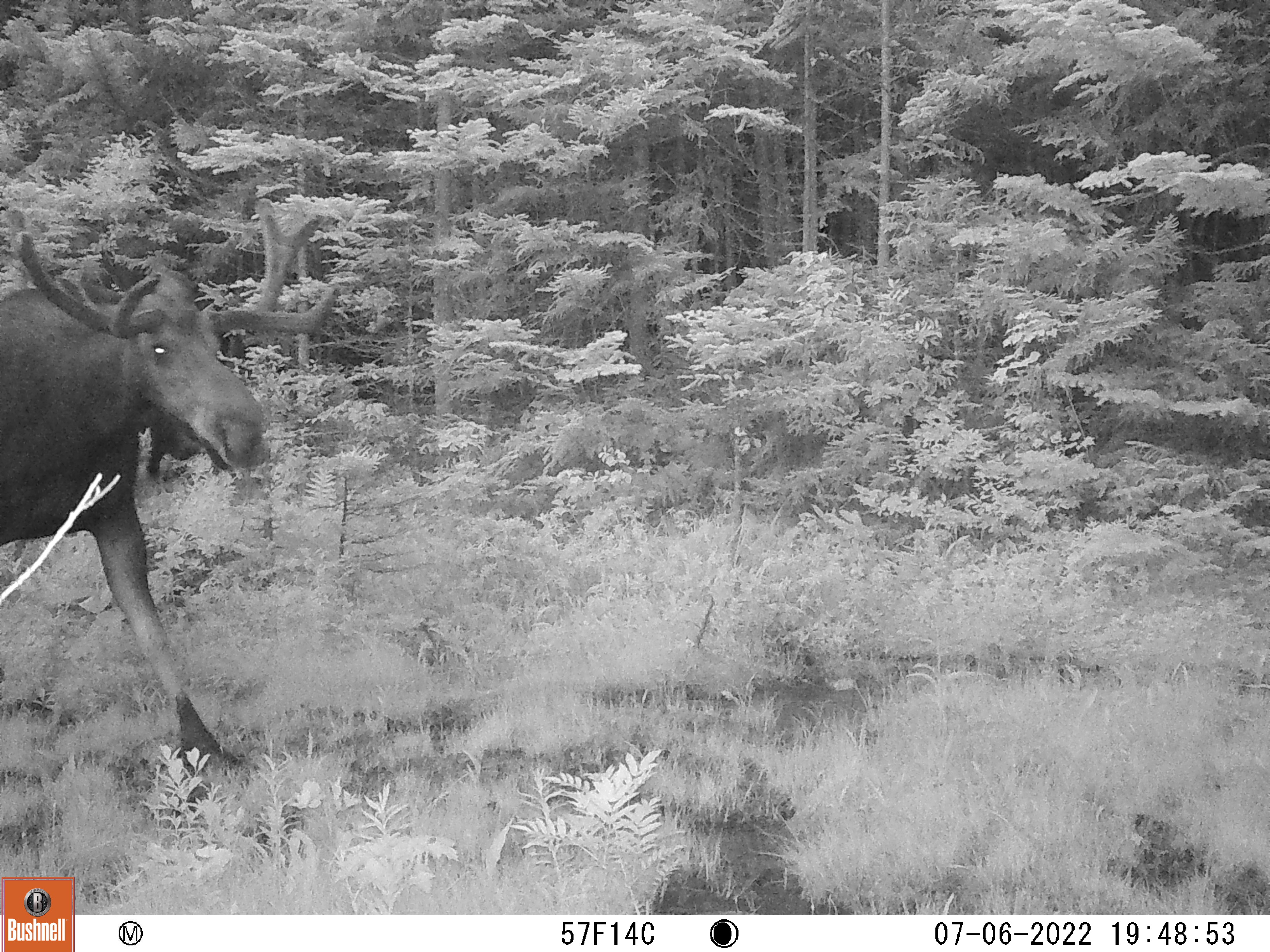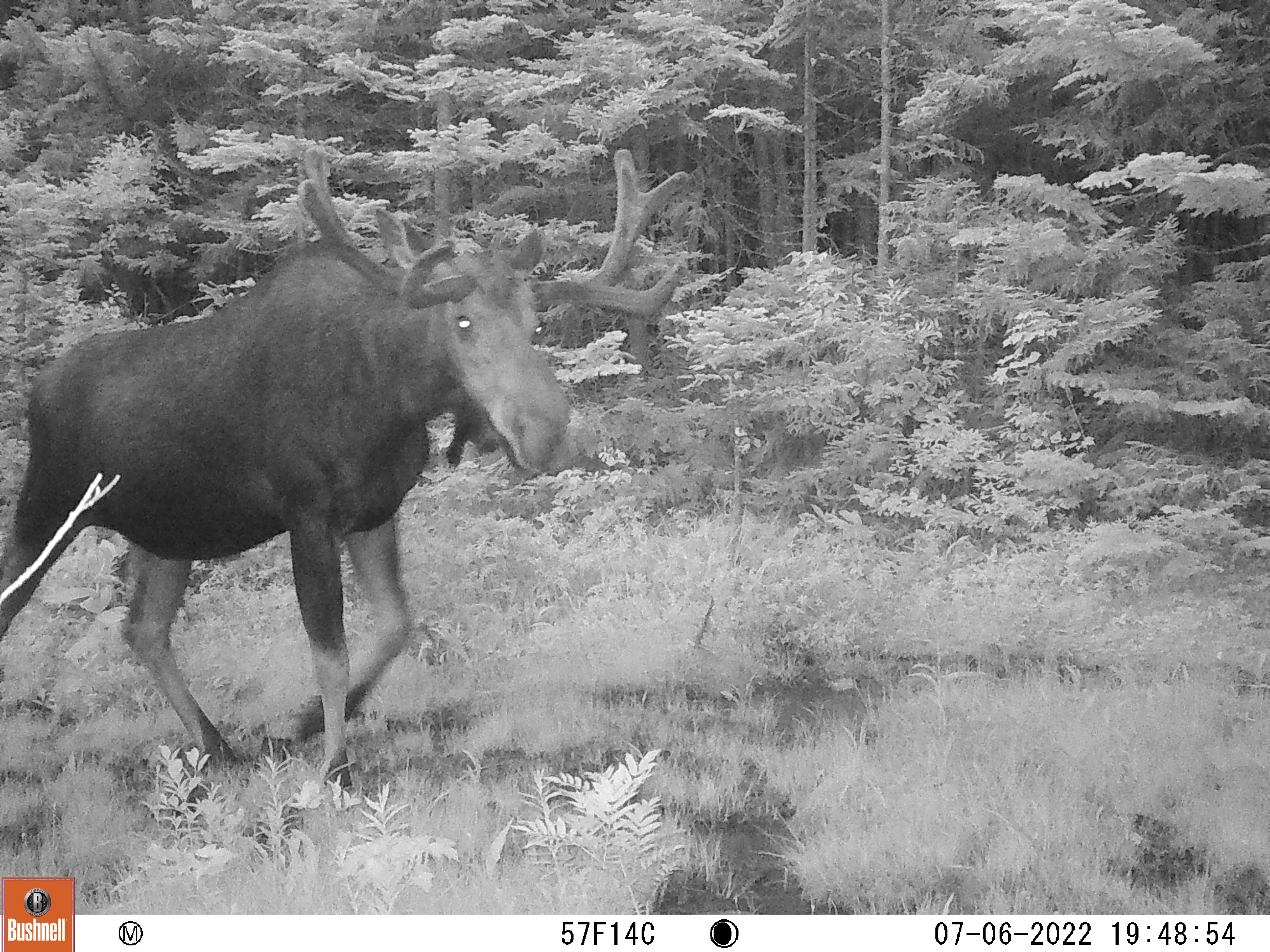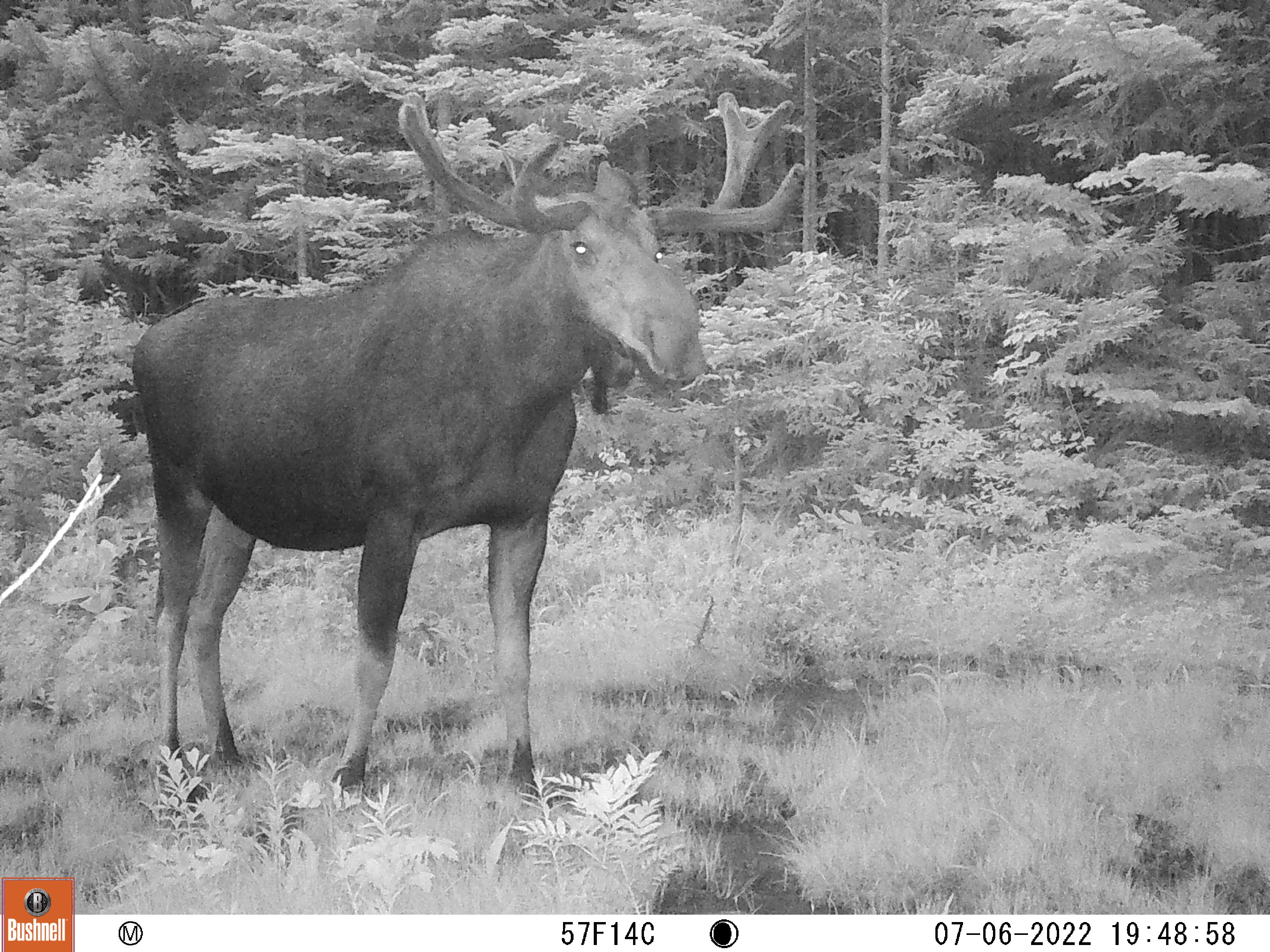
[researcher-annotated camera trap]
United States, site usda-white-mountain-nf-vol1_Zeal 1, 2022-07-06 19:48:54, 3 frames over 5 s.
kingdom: Animalia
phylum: Chordata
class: Mammalia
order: Artiodactyla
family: Cervidae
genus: Alces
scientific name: Alces alces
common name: moose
Moose (Alces alces).